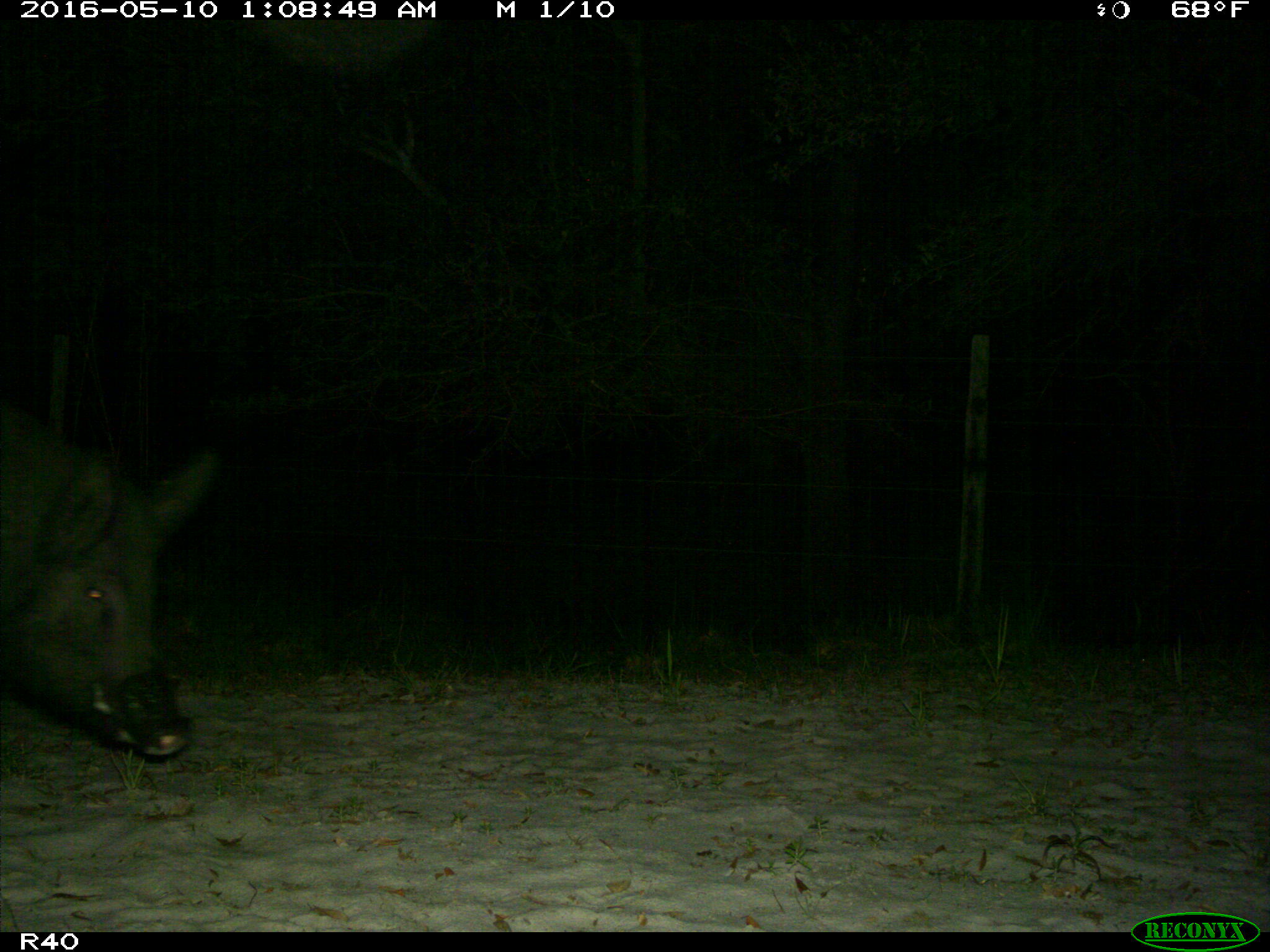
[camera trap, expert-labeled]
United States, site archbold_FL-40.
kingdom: Animalia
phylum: Chordata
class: Mammalia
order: Artiodactyla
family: Suidae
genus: Sus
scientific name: Sus scrofa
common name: wild boar